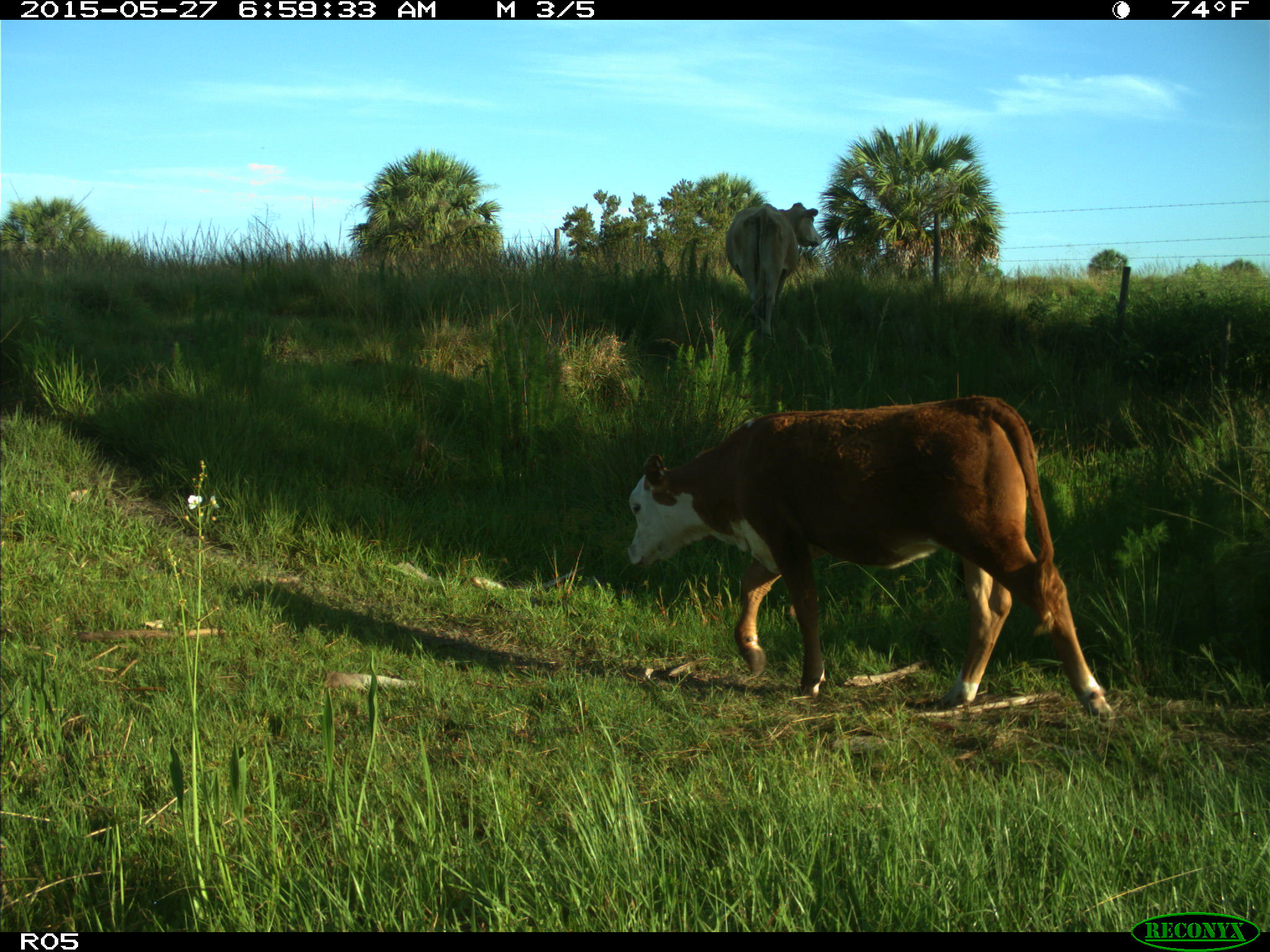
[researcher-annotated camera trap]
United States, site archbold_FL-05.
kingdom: Animalia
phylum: Chordata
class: Mammalia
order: Artiodactyla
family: Bovidae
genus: Bos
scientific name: Bos taurus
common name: domestic cow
Bos taurus (domestic cow).